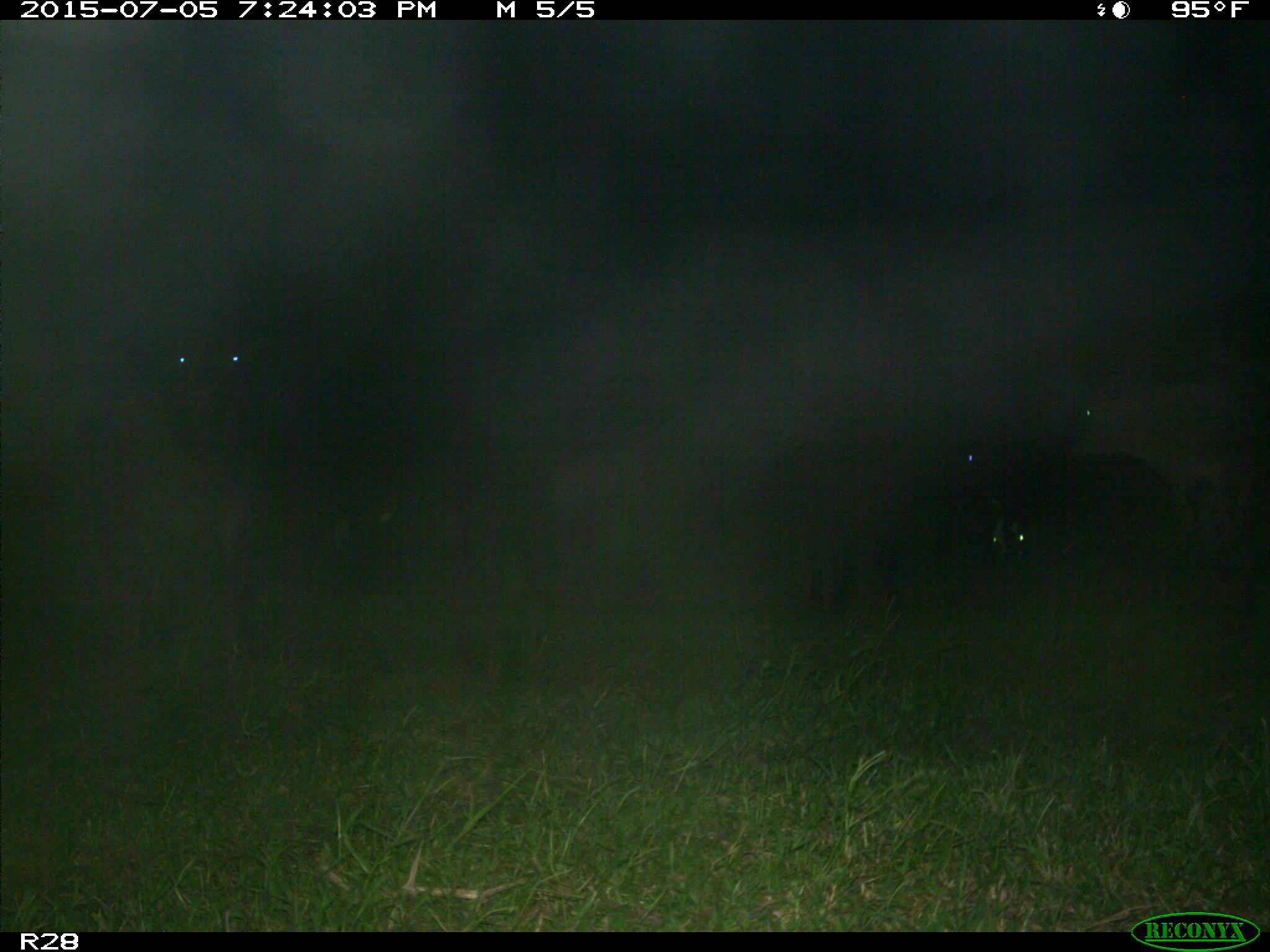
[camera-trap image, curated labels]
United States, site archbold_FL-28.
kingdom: Animalia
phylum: Chordata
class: Mammalia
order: Artiodactyla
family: Bovidae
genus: Bos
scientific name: Bos taurus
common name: domestic cow